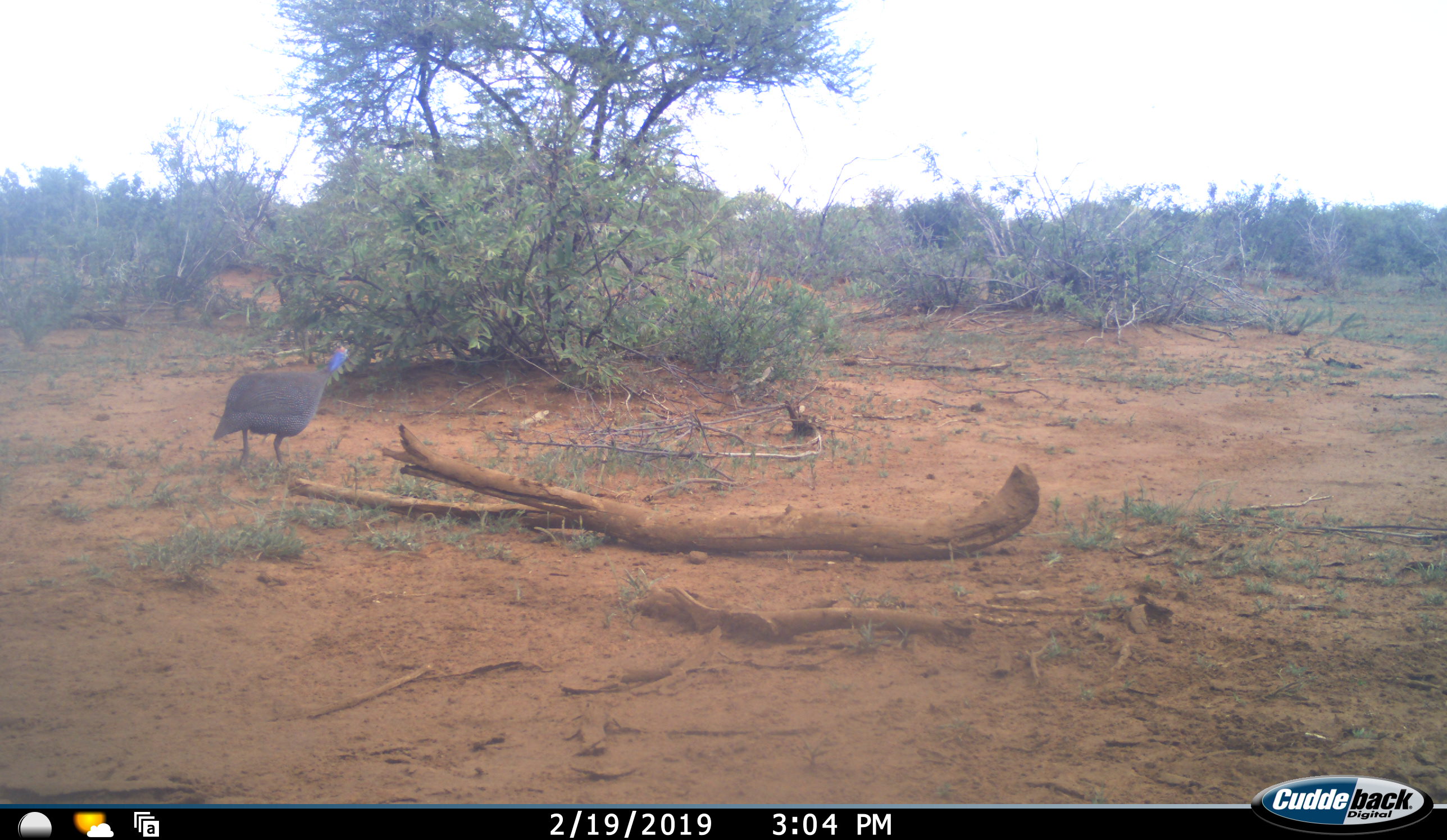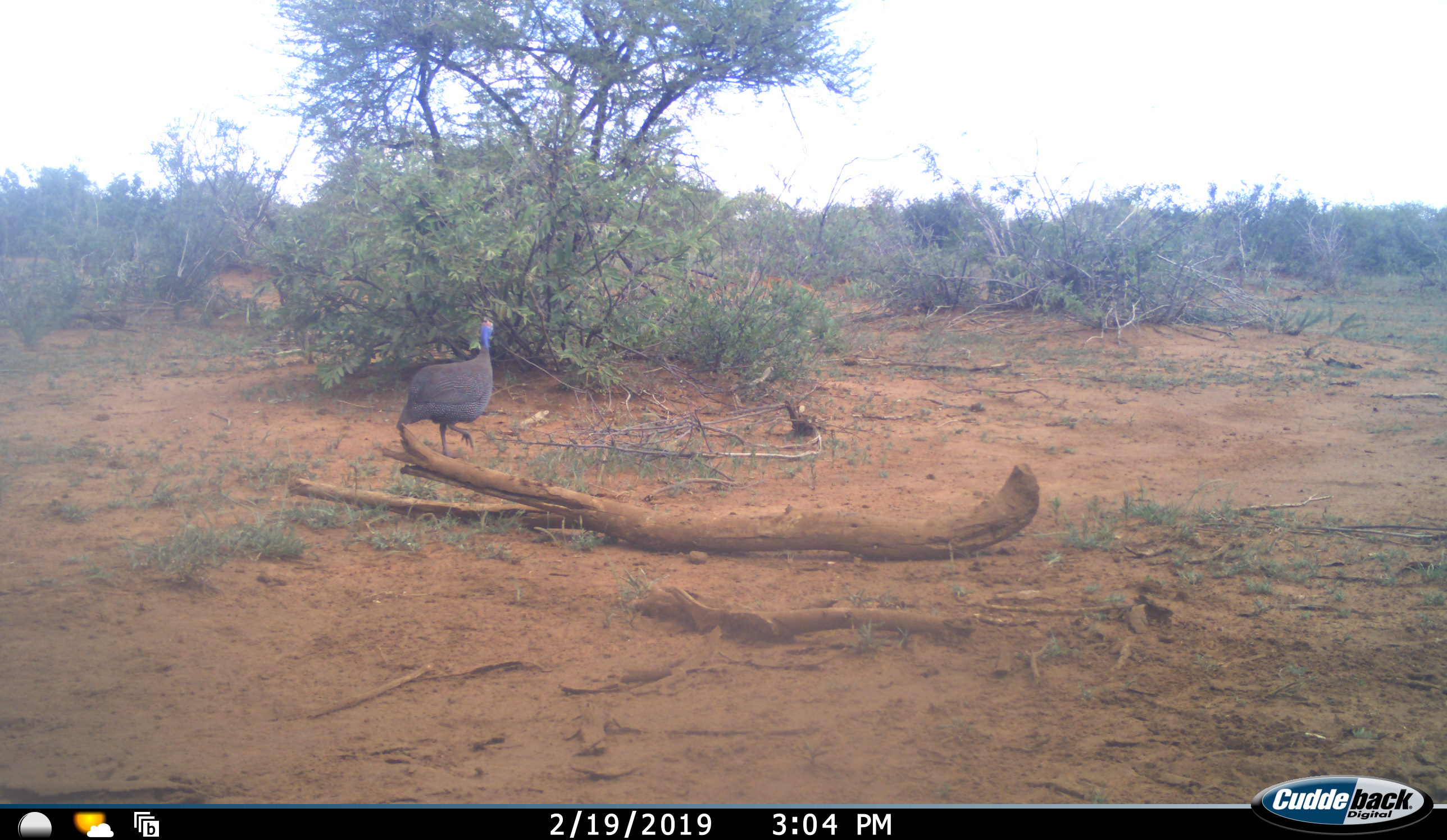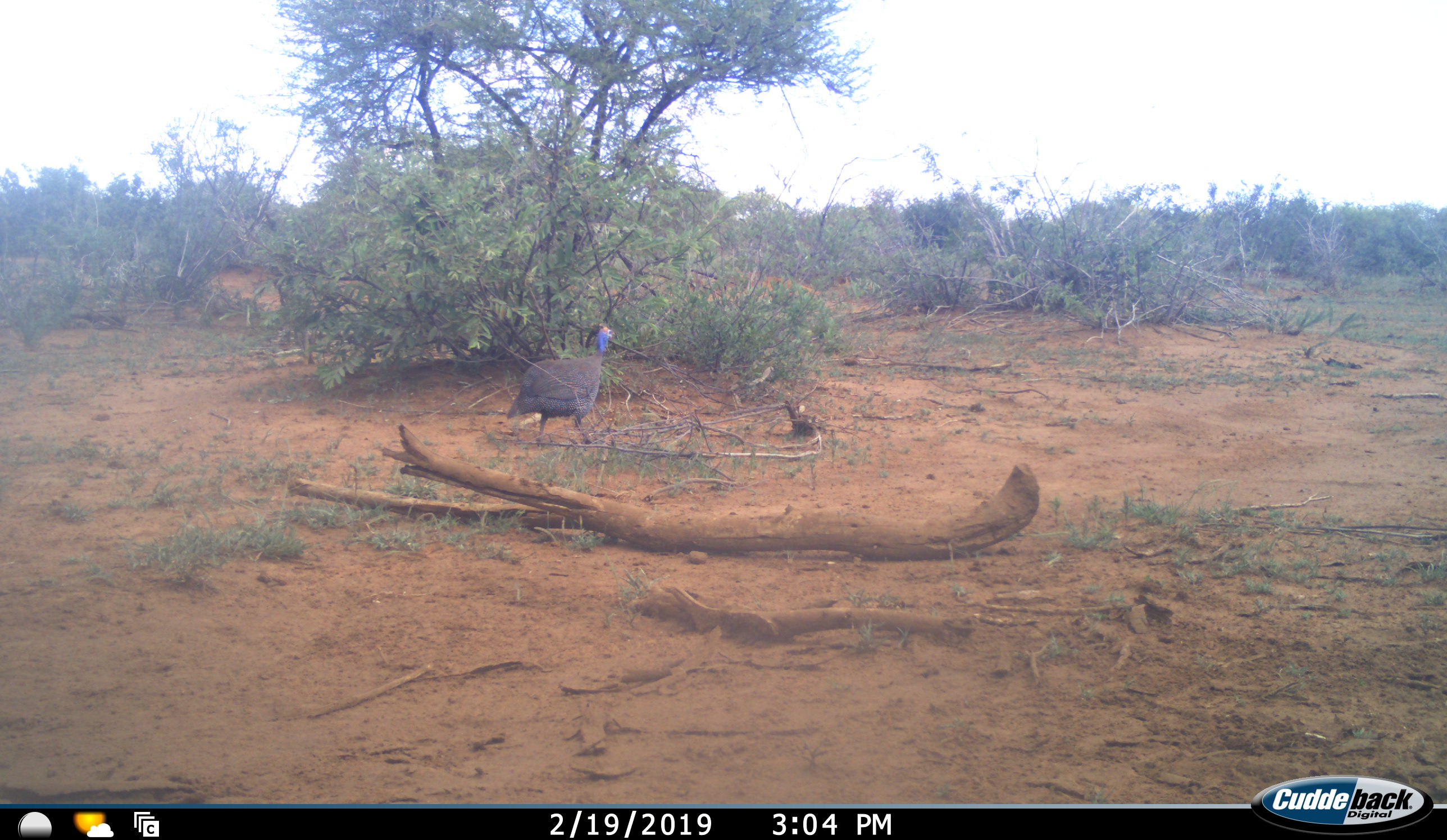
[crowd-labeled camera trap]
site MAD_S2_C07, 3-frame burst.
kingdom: Animalia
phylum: Chordata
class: Aves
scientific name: Aves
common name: bird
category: birdother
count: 1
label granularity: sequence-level